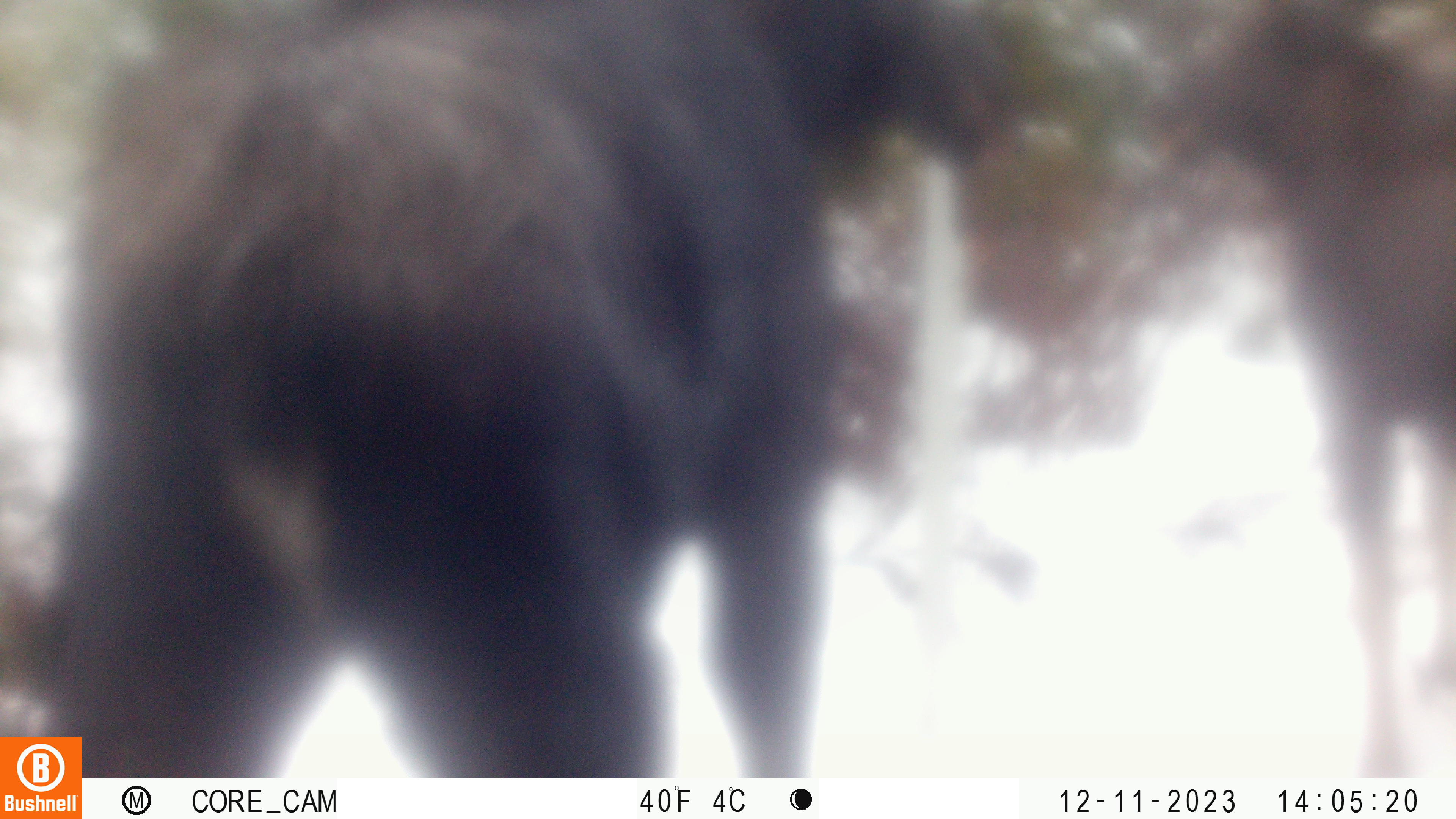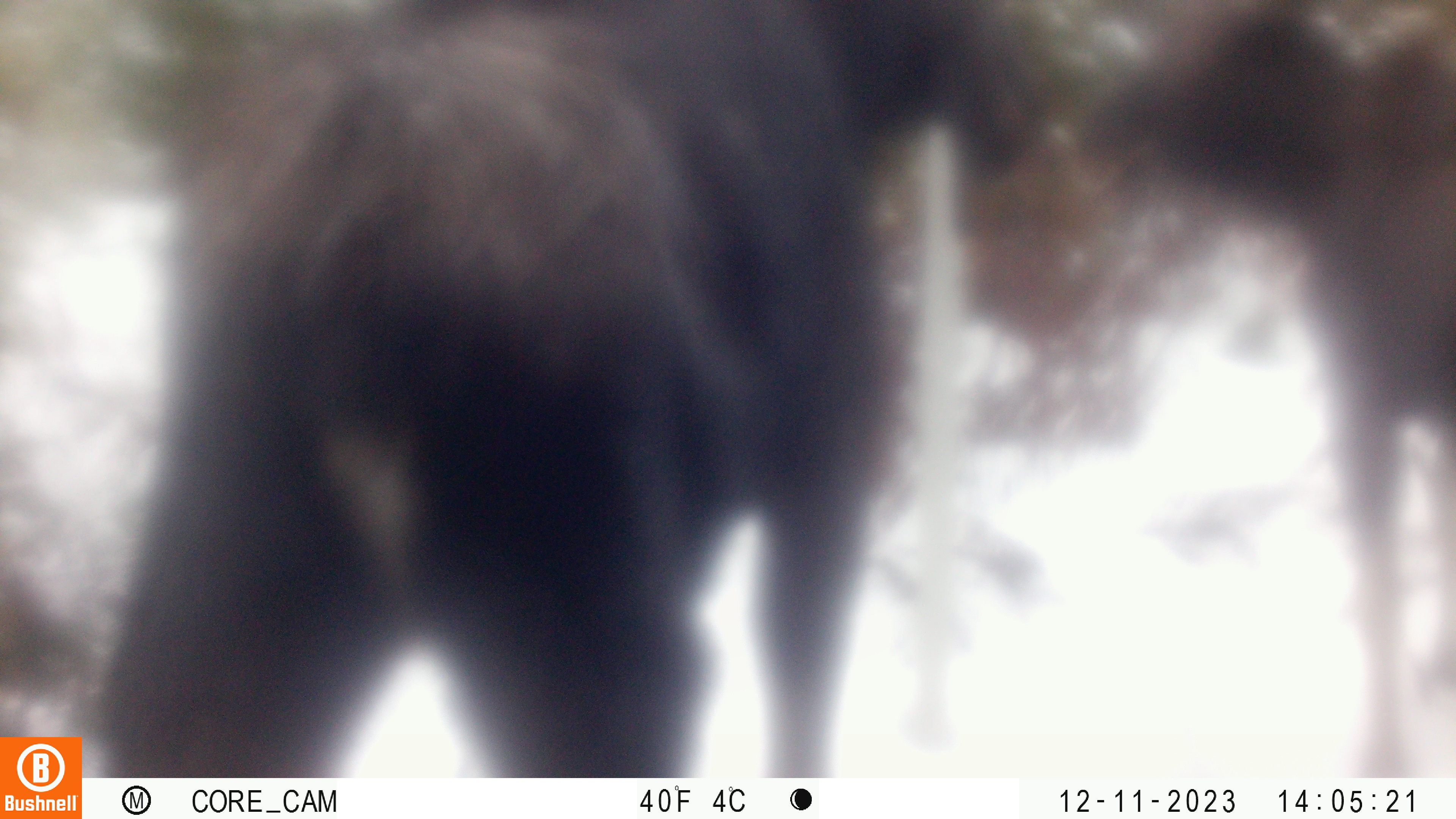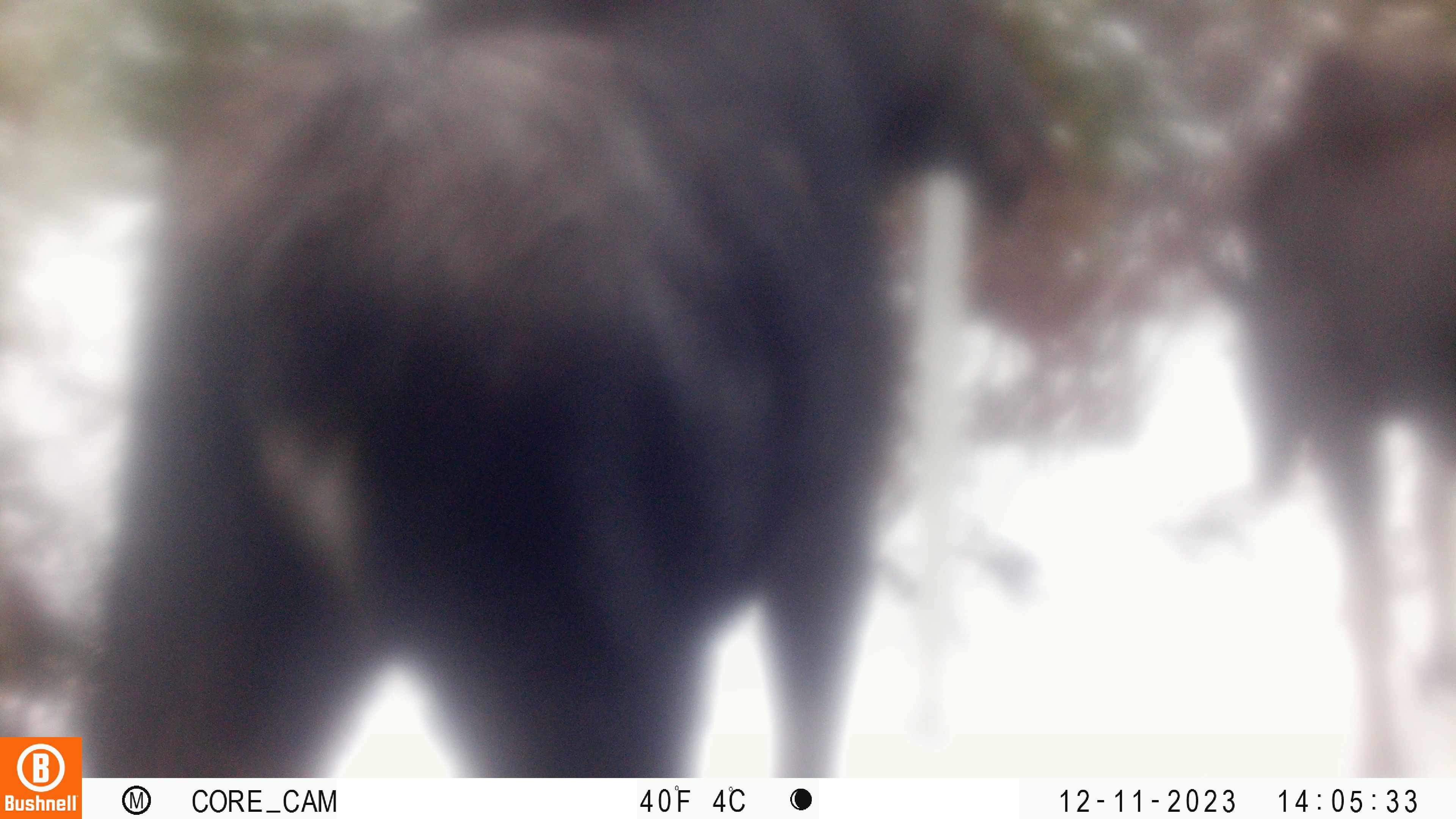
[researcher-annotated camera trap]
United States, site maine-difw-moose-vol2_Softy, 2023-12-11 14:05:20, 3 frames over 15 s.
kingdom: Animalia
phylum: Chordata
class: Mammalia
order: Artiodactyla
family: Cervidae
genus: Alces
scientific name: Alces alces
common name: moose